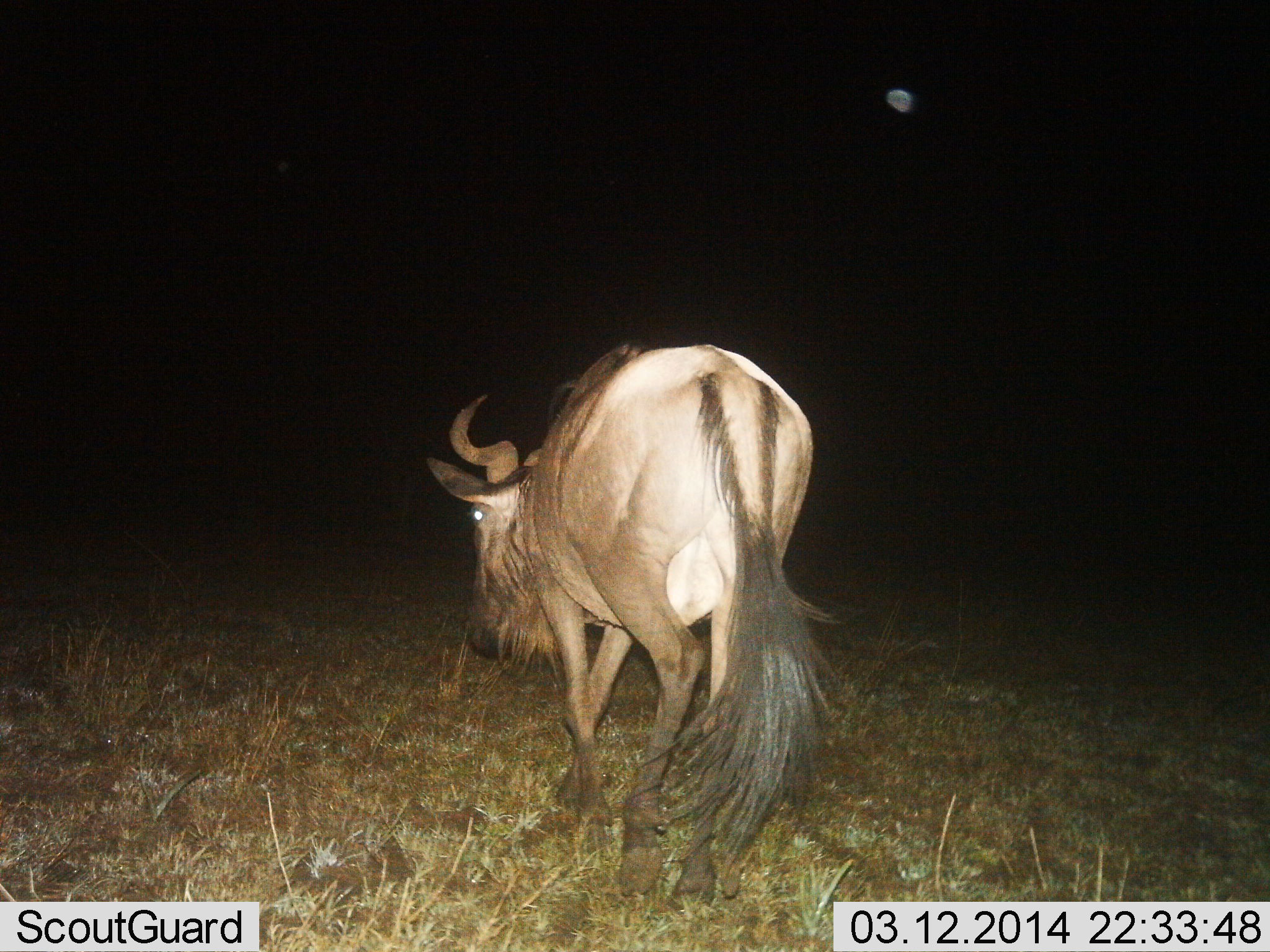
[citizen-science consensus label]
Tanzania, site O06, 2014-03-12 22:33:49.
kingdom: Animalia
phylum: Chordata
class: Mammalia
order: Artiodactyla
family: Bovidae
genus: Connochaetes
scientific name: Connochaetes taurinus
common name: blue wildebeest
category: wildebeest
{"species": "wildebeest (blue wildebeest) (Connochaetes taurinus)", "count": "1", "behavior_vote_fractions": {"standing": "20%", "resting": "0%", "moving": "90%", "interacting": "0%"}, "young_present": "0%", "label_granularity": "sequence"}